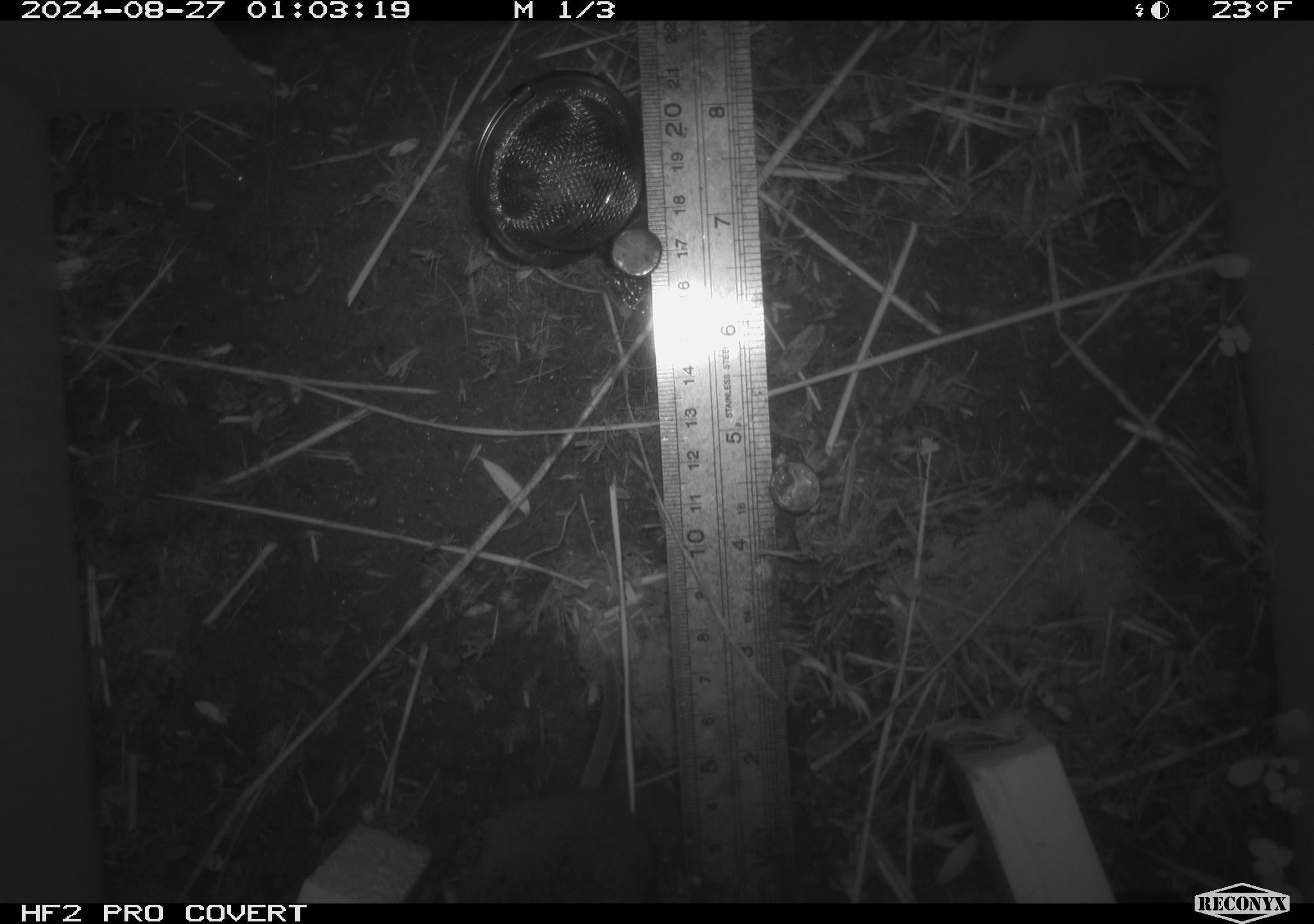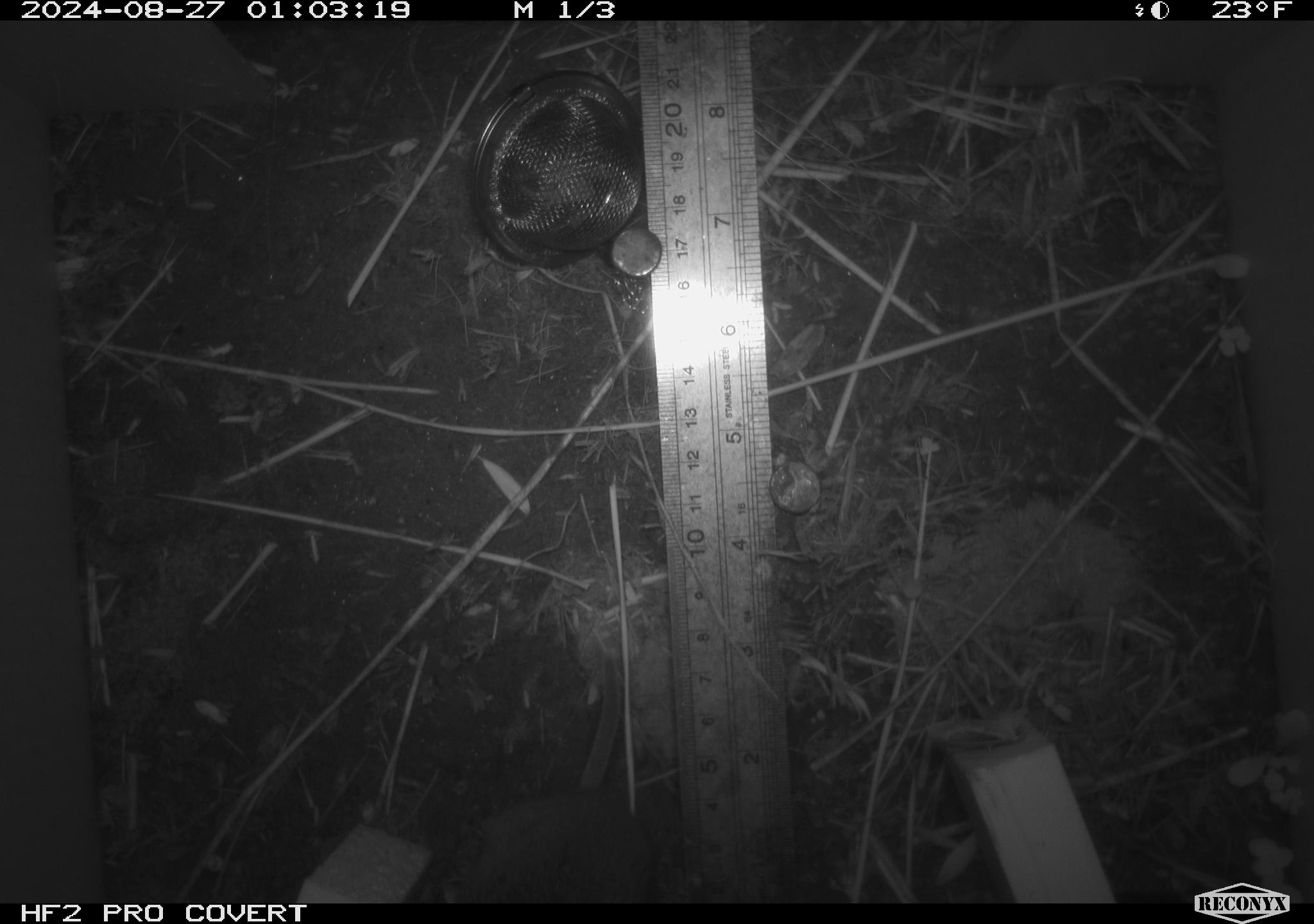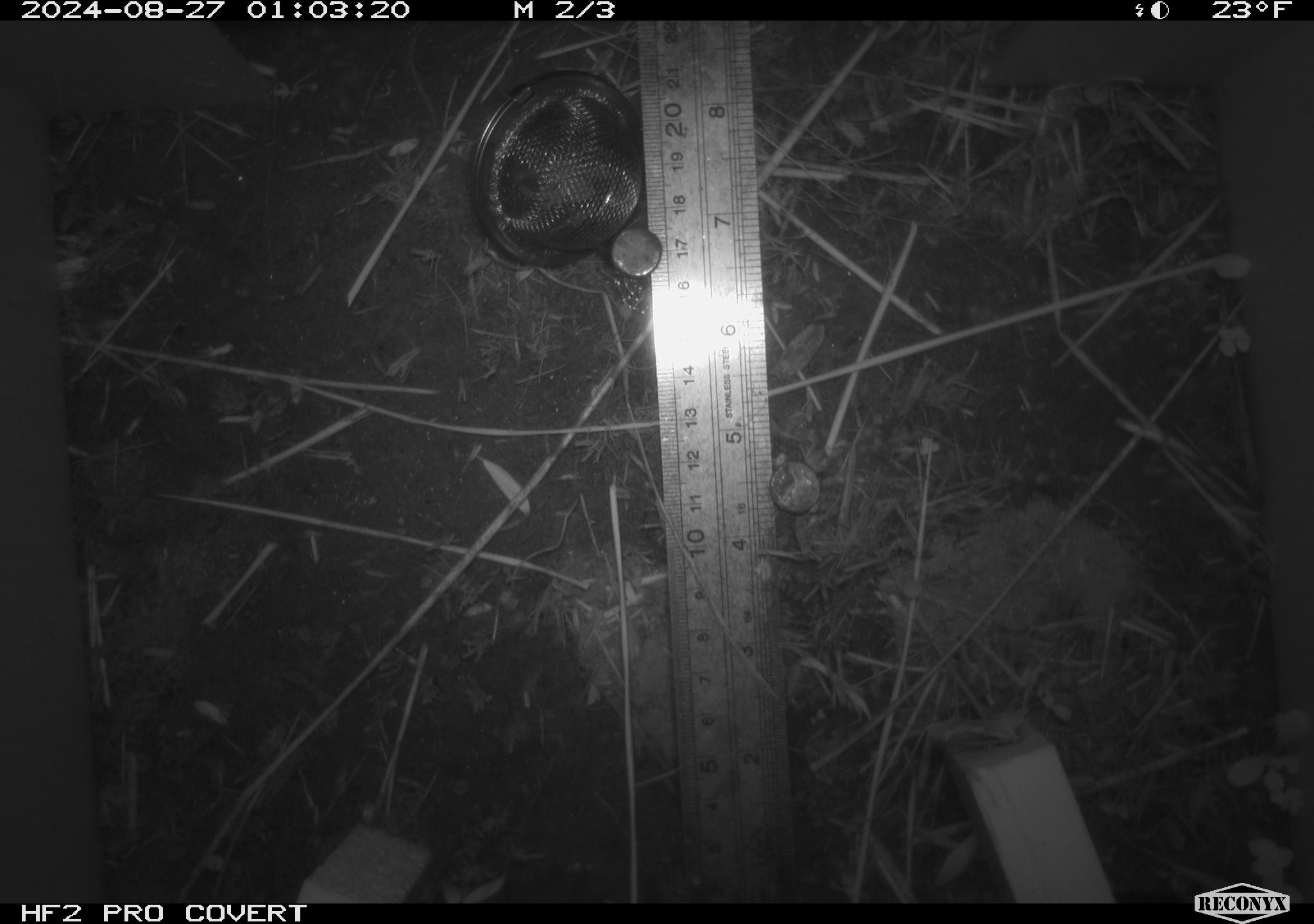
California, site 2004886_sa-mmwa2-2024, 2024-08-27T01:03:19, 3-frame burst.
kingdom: Animalia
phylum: Chordata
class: Mammalia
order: Rodentia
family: Cricetidae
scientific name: Arvicolinae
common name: voles, lemmings, and muskrats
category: arvicolinae subfamily